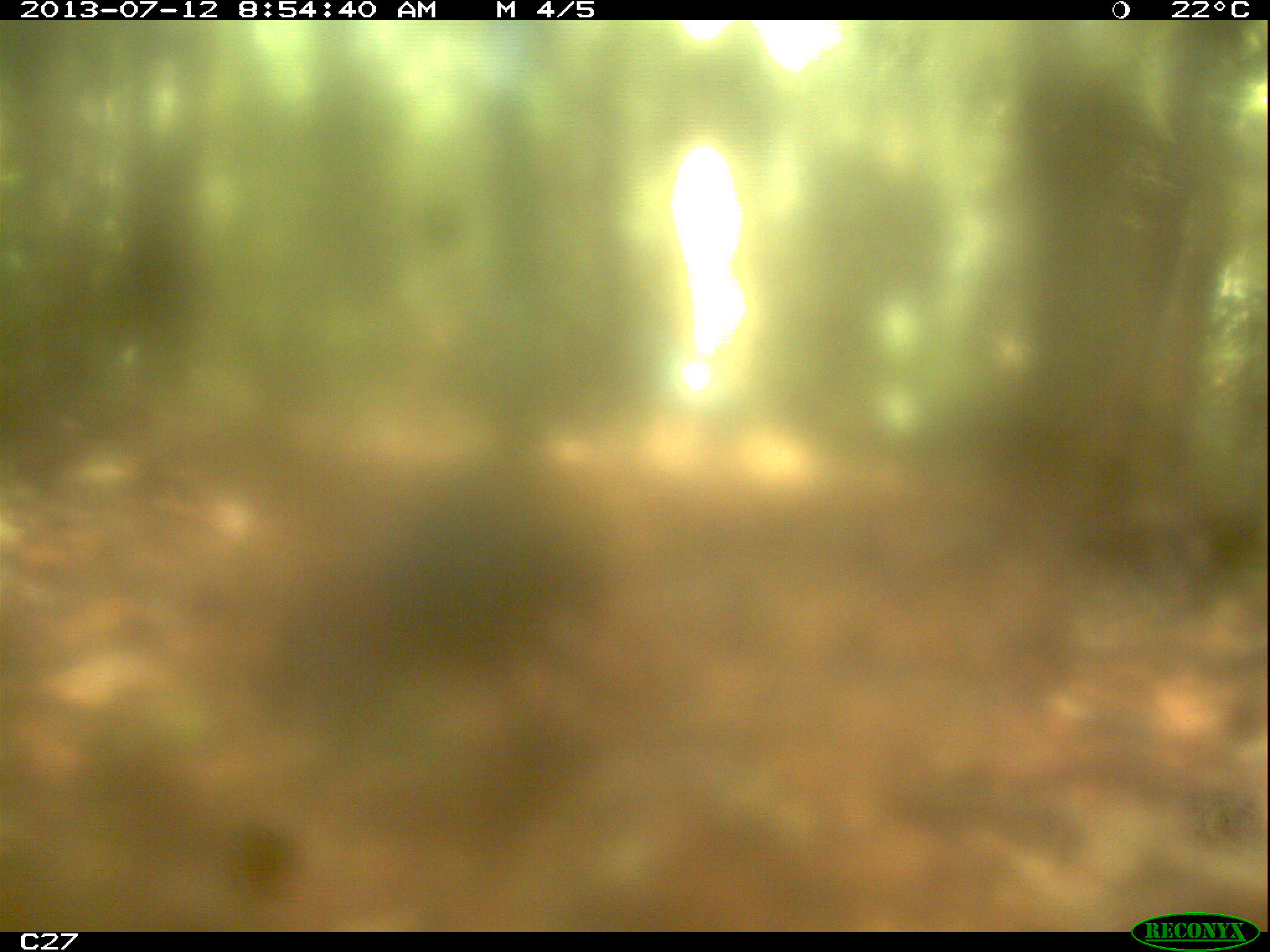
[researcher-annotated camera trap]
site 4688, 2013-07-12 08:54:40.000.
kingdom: Animalia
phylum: Chordata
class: Mammalia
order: Rodentia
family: Dasyproctidae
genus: Dasyprocta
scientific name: Dasyprocta leporina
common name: red-rumped agouti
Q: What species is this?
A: Dasyprocta leporina (red-rumped agouti).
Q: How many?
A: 1.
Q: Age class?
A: Adult.